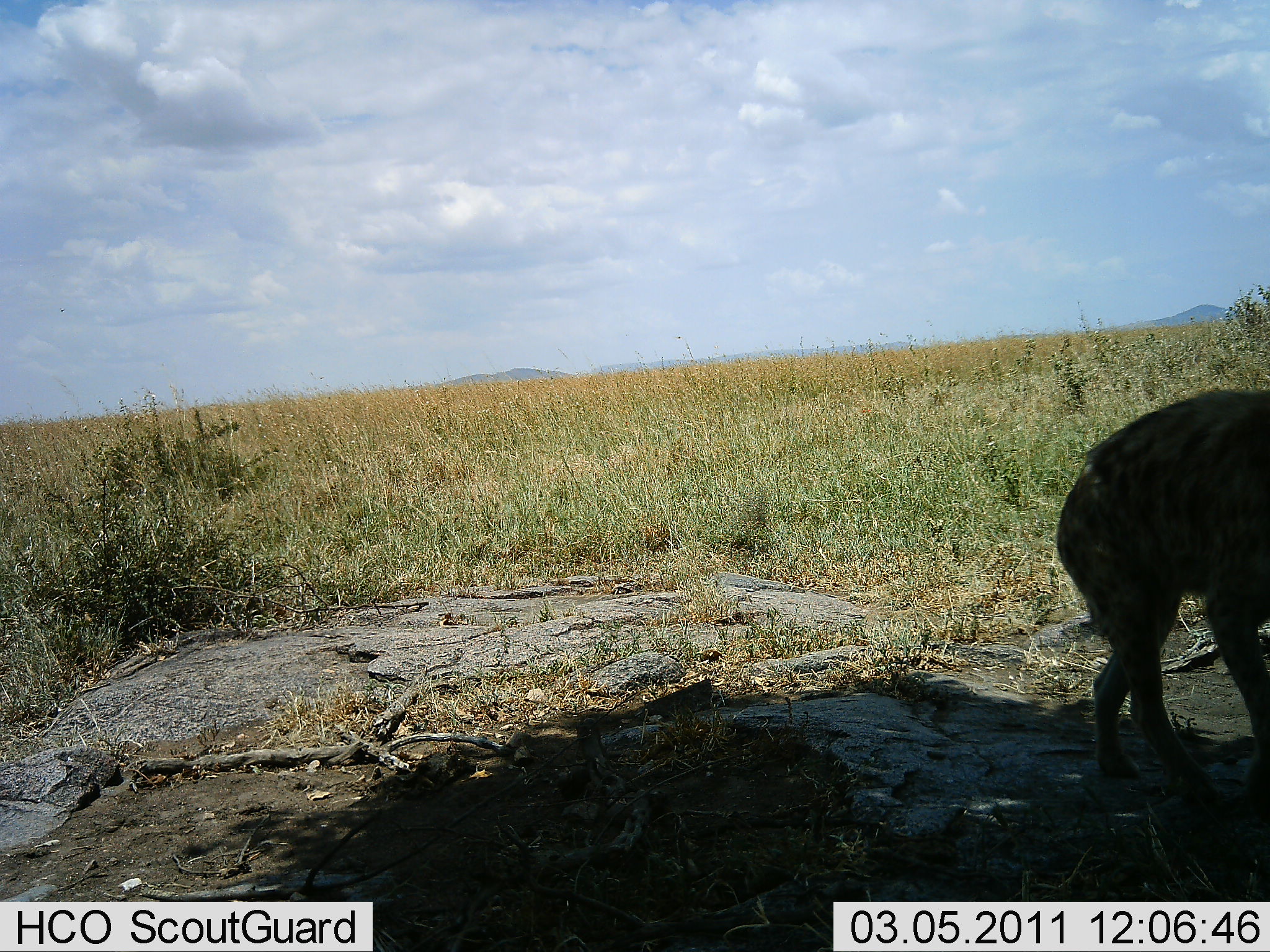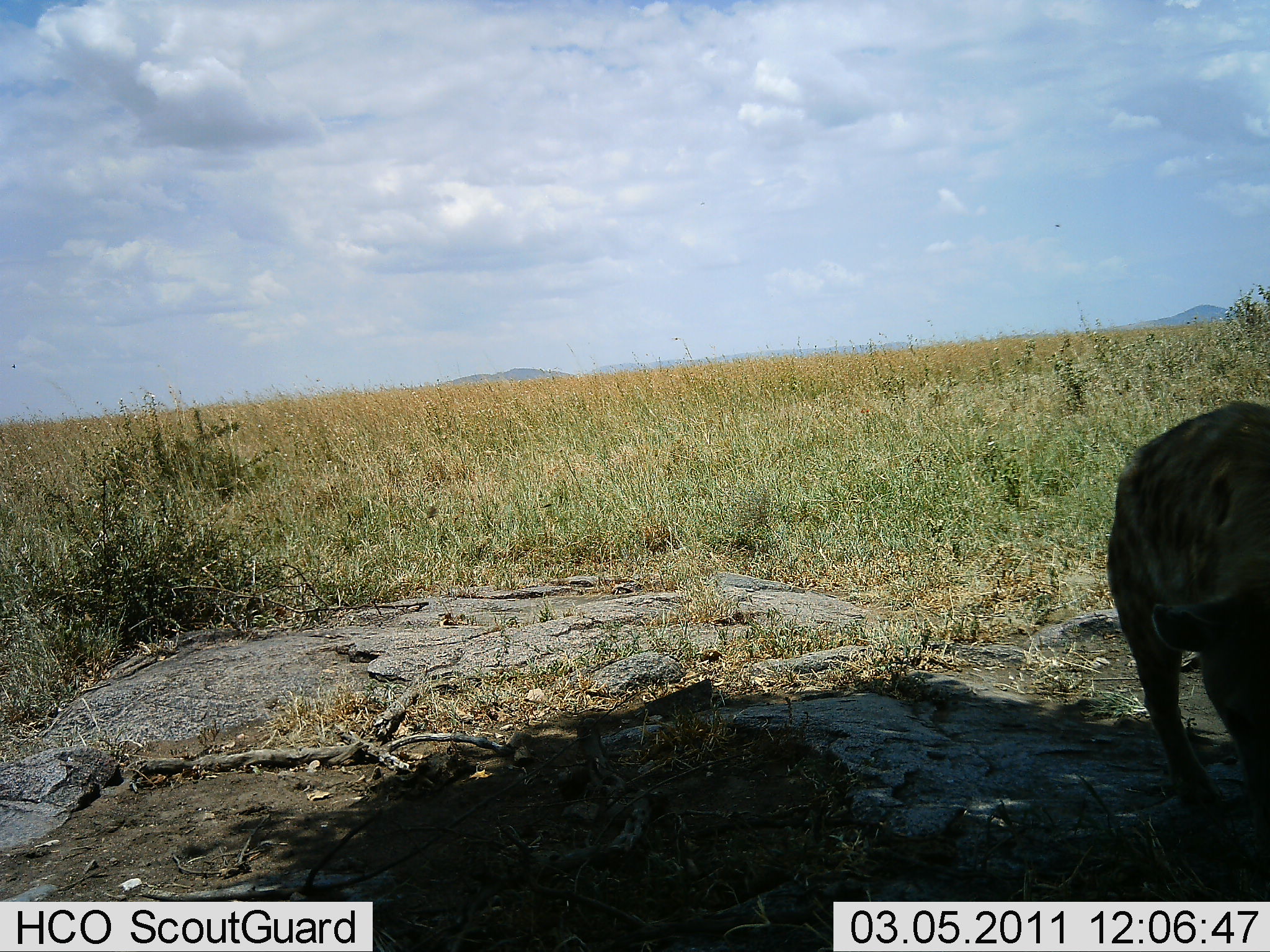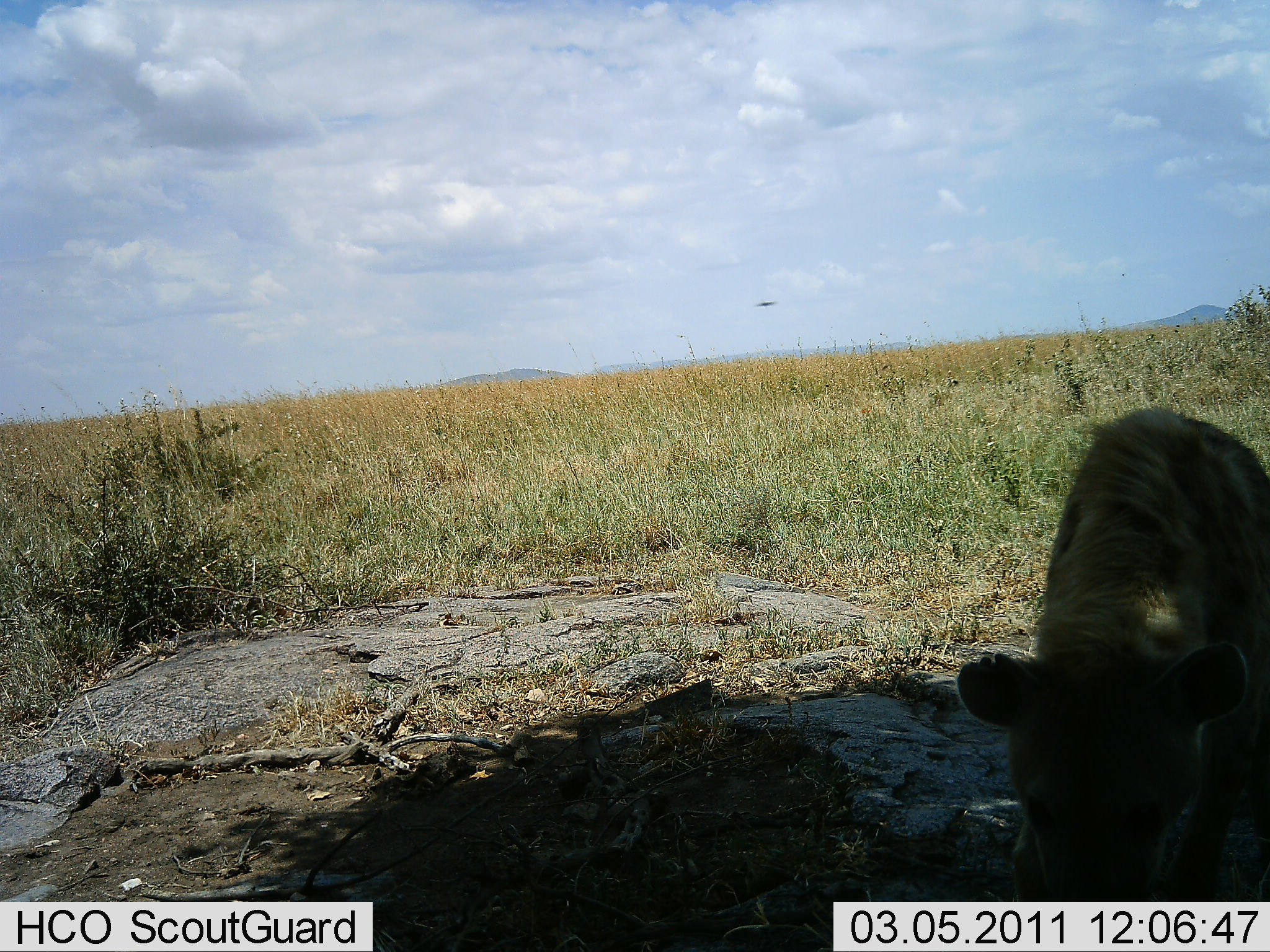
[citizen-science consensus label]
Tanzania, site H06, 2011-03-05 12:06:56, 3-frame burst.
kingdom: Animalia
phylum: Chordata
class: Mammalia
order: Carnivora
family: Hyaenidae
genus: Crocuta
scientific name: Crocuta crocuta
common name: spotted hyena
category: hyenaspotted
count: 1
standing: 20%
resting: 10%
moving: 70%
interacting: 10%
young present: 0%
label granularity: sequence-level